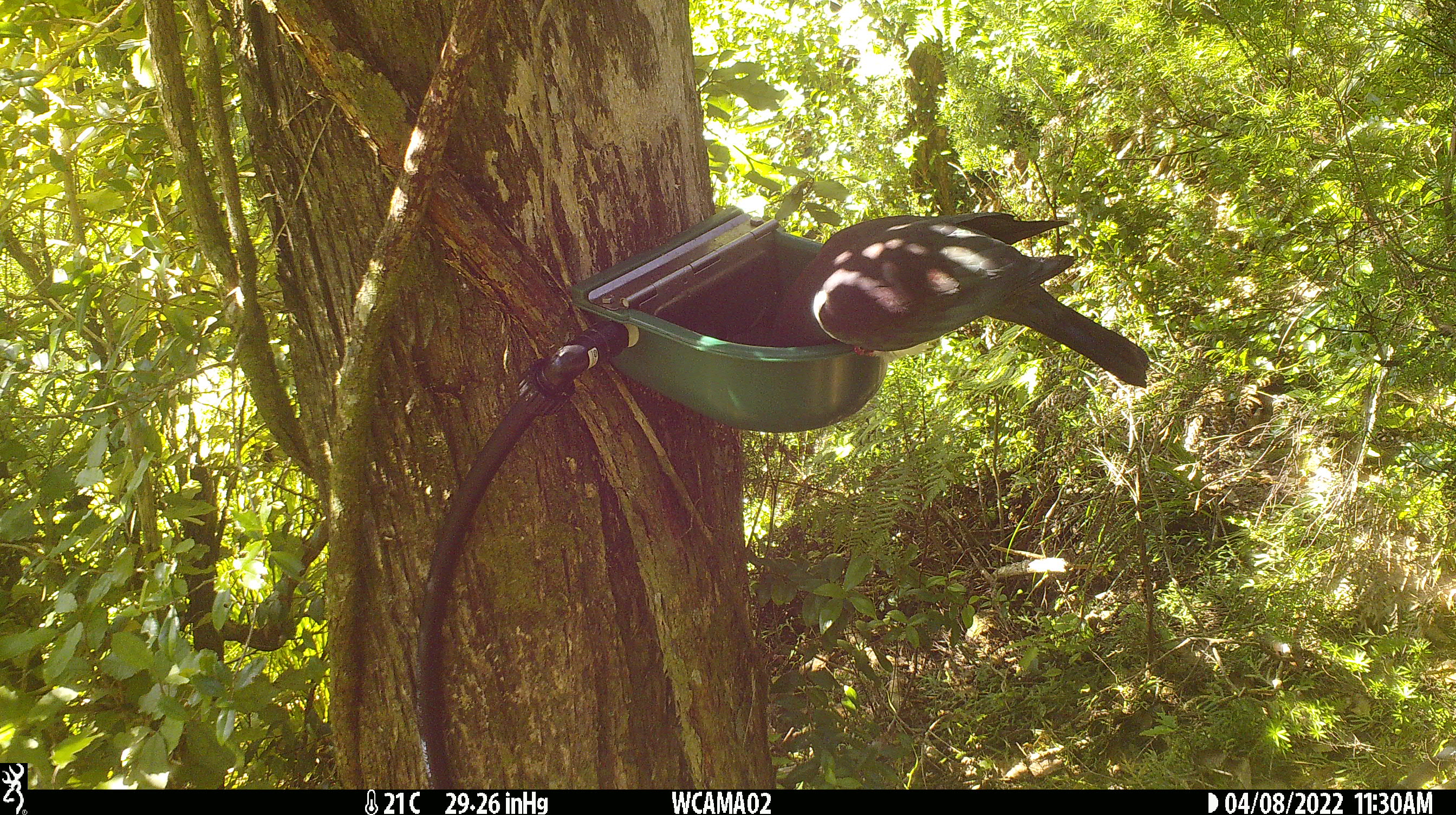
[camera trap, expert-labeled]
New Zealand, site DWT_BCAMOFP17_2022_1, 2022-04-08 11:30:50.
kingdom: Animalia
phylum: Chordata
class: Aves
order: Columbiformes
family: Columbidae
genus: Hemiphaga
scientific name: Hemiphaga novaeseelandiae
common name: new zealand pigeon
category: kereru